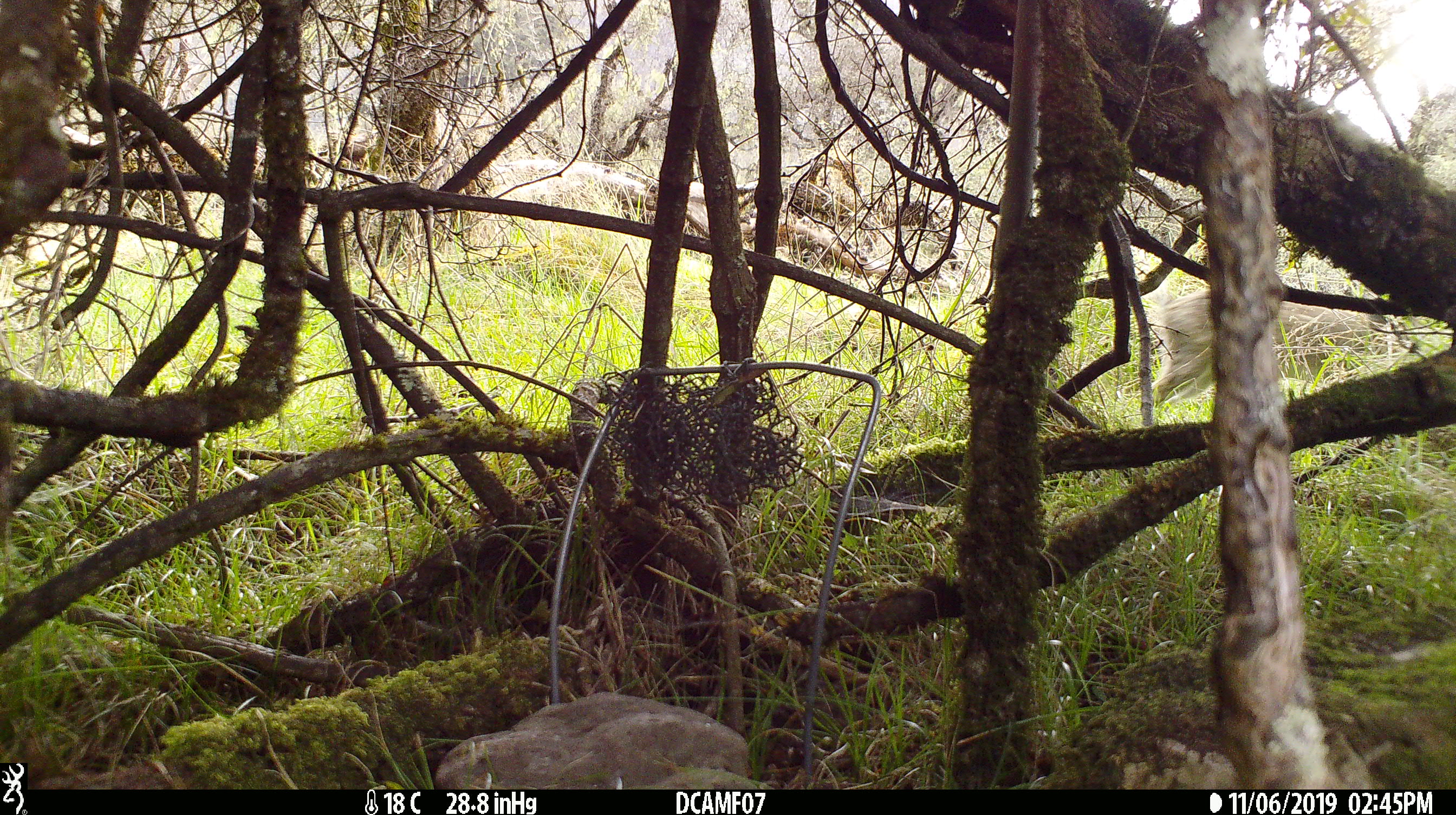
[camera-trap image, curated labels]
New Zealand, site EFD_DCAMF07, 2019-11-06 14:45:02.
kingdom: Animalia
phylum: Chordata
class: Mammalia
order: Lagomorpha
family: Leporidae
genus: Oryctolagus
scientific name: Oryctolagus cuniculus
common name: european rabbit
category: rabbit